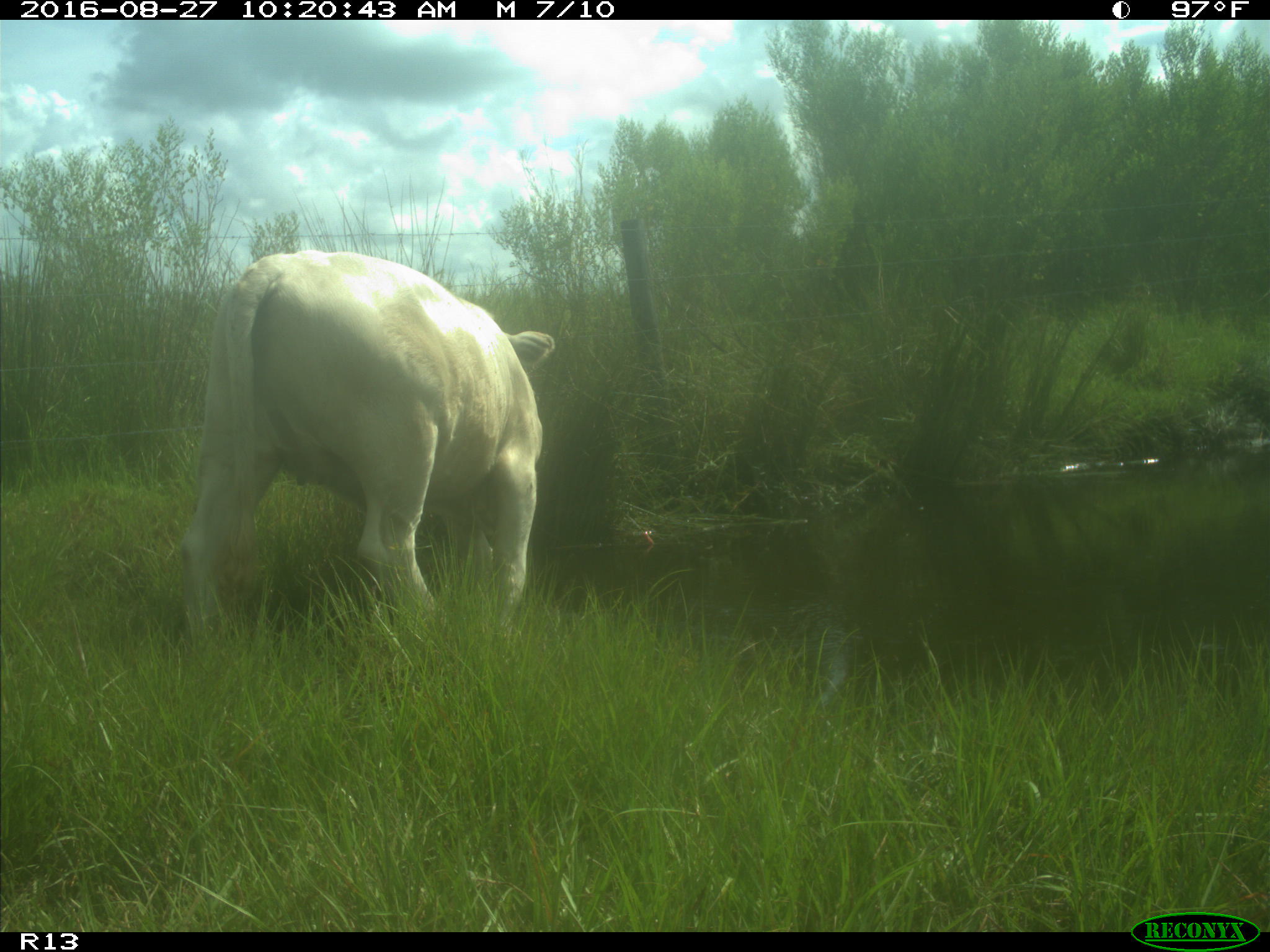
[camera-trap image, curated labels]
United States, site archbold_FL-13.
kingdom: Animalia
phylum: Chordata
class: Mammalia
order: Artiodactyla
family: Bovidae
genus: Bos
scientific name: Bos taurus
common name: domestic cow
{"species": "Bos taurus (domestic cow)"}